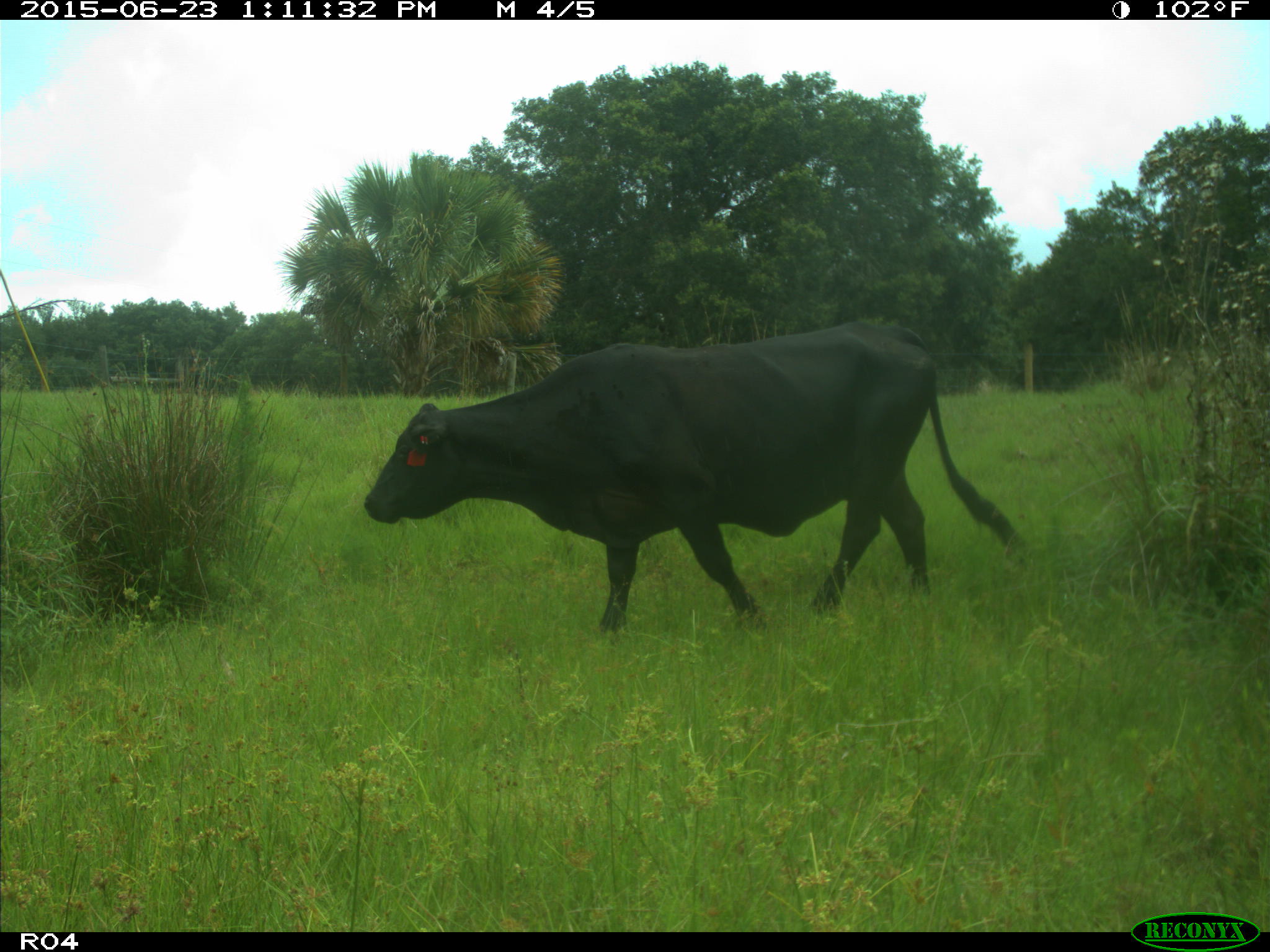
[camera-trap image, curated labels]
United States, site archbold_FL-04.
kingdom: Animalia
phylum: Chordata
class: Mammalia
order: Artiodactyla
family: Bovidae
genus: Bos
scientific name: Bos taurus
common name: domestic cow